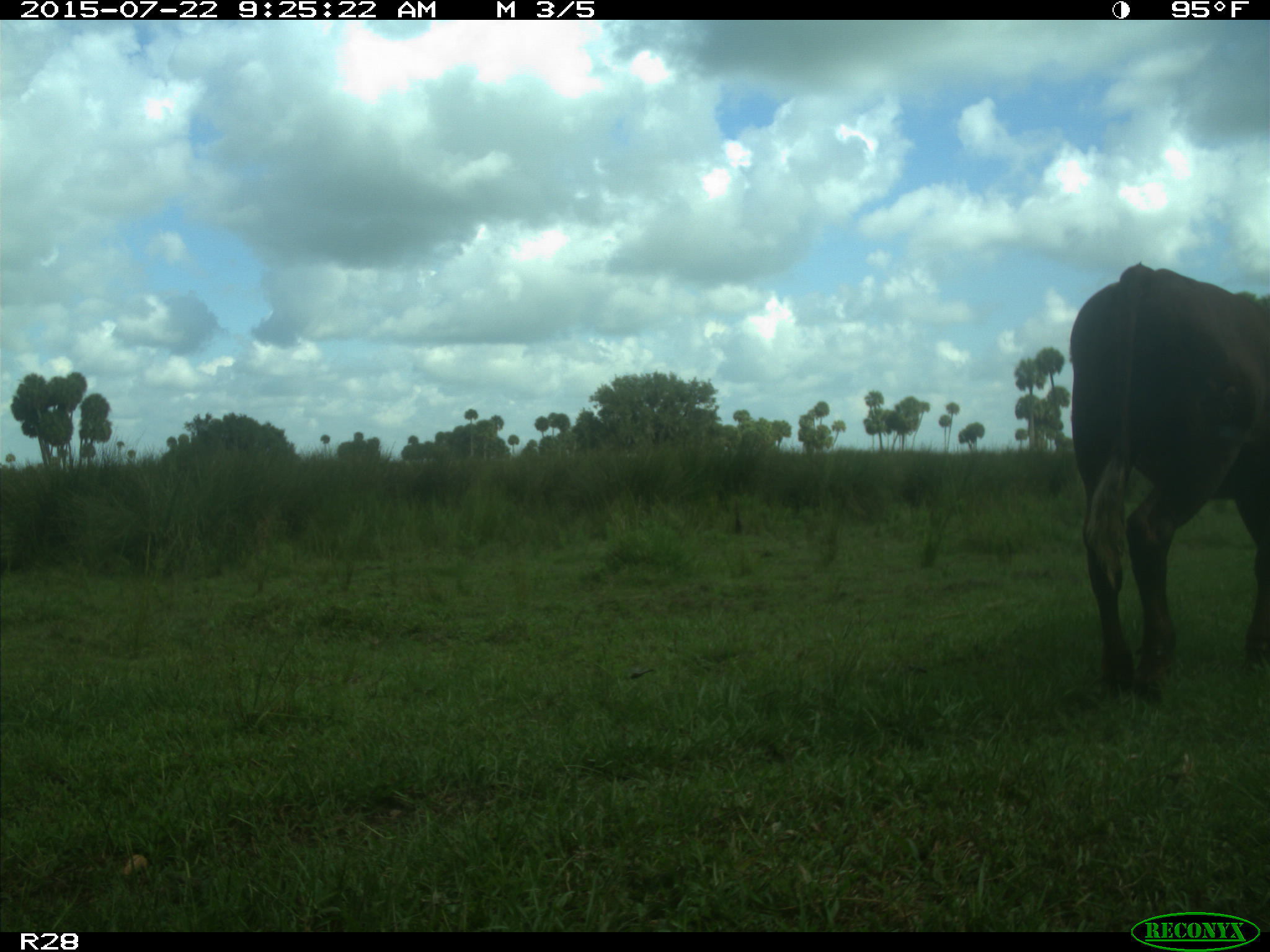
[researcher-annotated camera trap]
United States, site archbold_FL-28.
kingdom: Animalia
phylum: Chordata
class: Mammalia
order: Artiodactyla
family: Bovidae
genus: Bos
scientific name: Bos taurus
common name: domestic cow